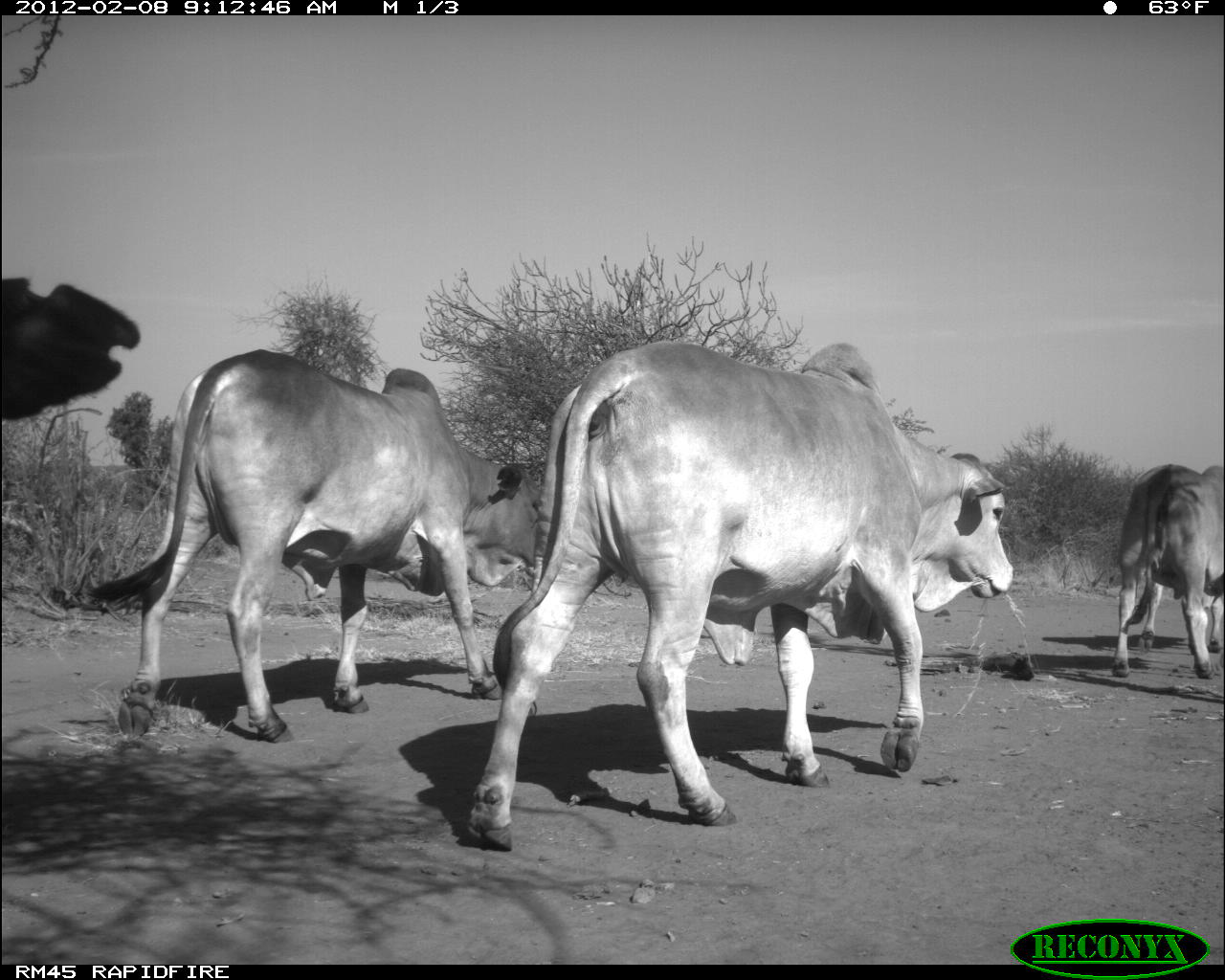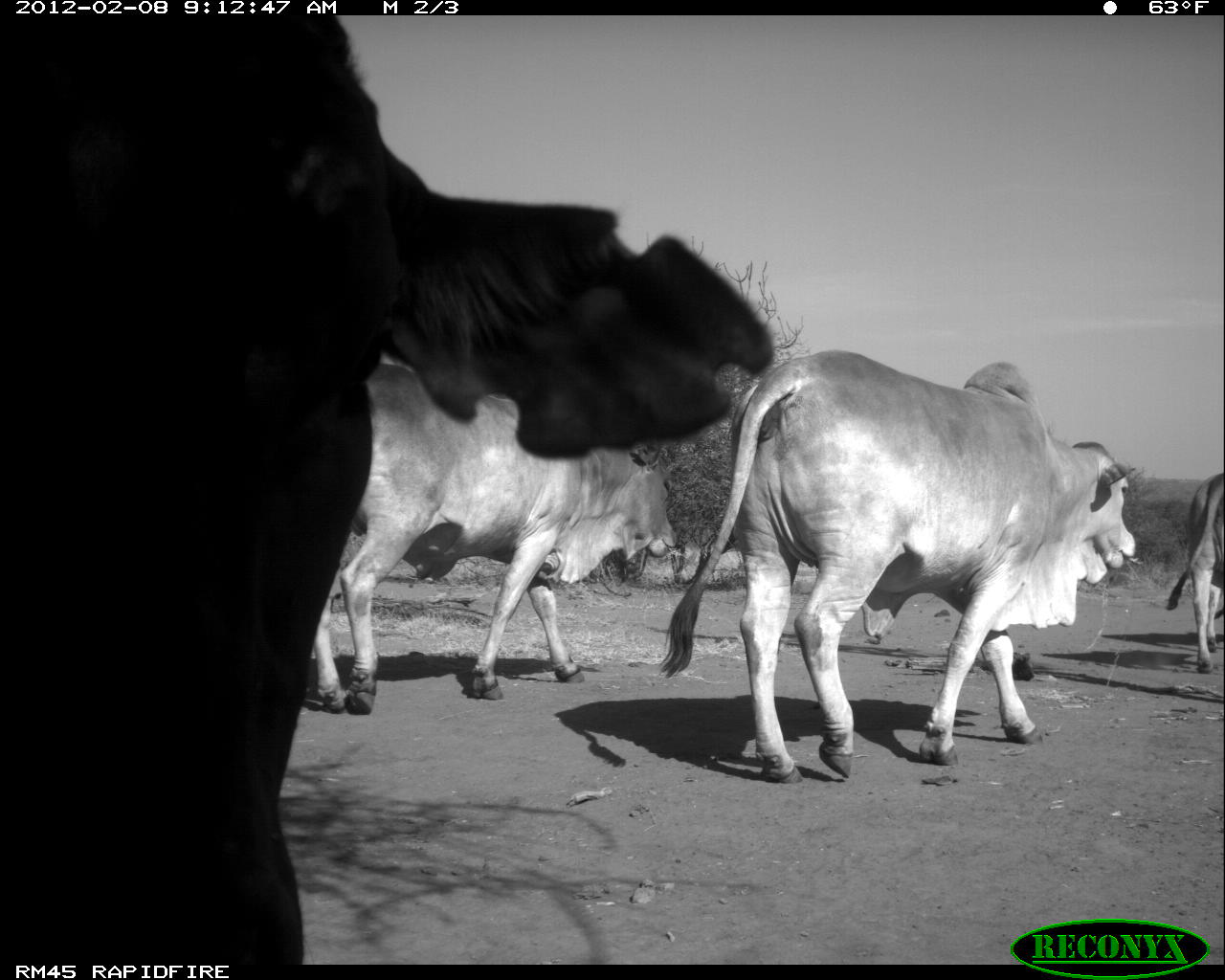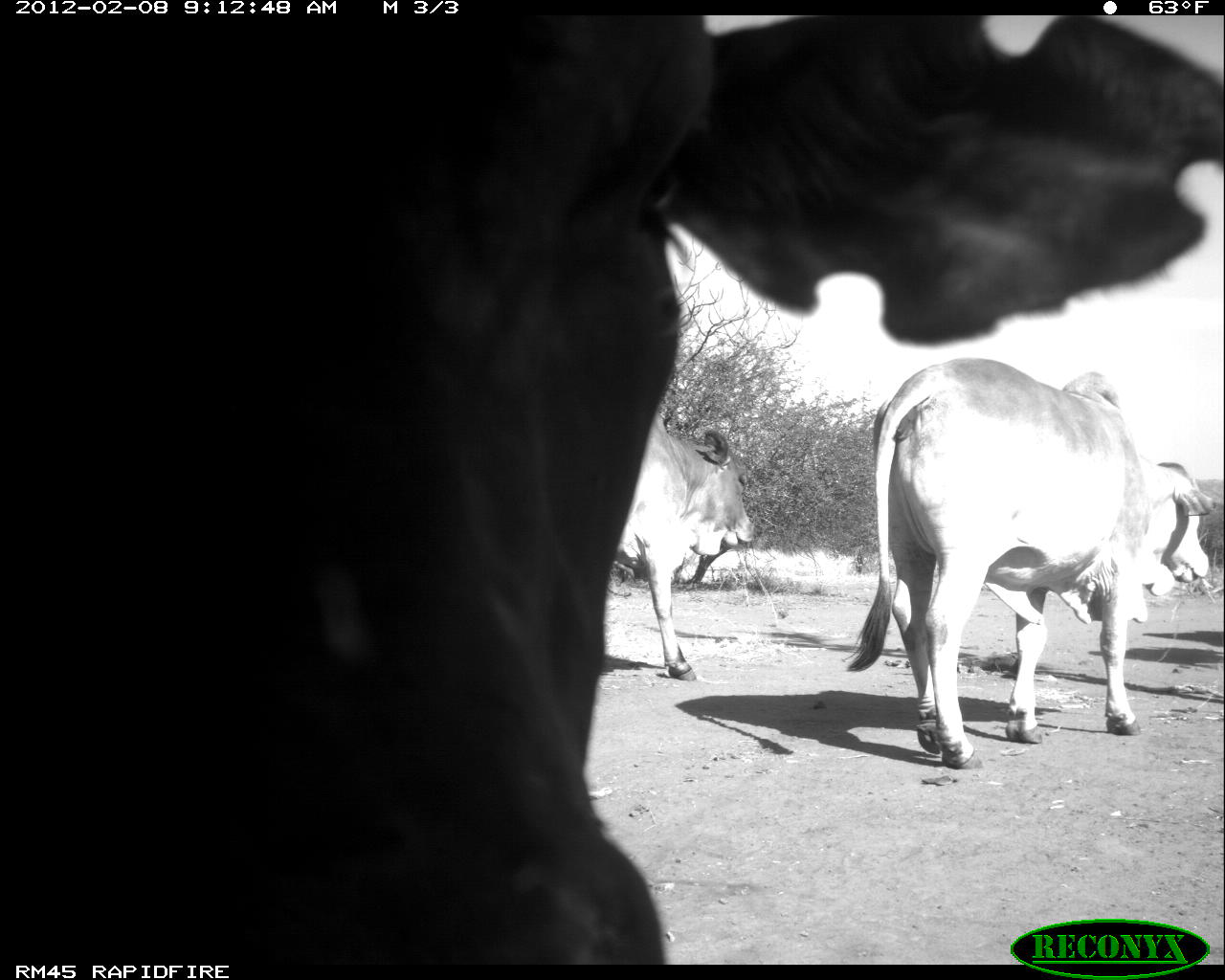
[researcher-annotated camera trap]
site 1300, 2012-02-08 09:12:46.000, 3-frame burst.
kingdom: Animalia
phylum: Chordata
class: Mammalia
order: Artiodactyla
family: Bovidae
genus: Bos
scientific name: Bos taurus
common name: domestic cattle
Bos taurus (domestic cattle), count 4.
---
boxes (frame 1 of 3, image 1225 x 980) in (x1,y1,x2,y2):
bos taurus: (461,338,1019,852); (81,347,540,744); (1103,460,1225,679); (0,275,141,420)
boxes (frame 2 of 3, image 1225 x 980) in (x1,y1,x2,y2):
bos taurus: (0,11,775,962); (652,346,1138,784); (307,348,681,716); (1163,471,1225,674)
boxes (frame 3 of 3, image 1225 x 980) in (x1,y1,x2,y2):
bos taurus: (0,11,1225,962); (838,354,1216,771); (612,413,757,681)